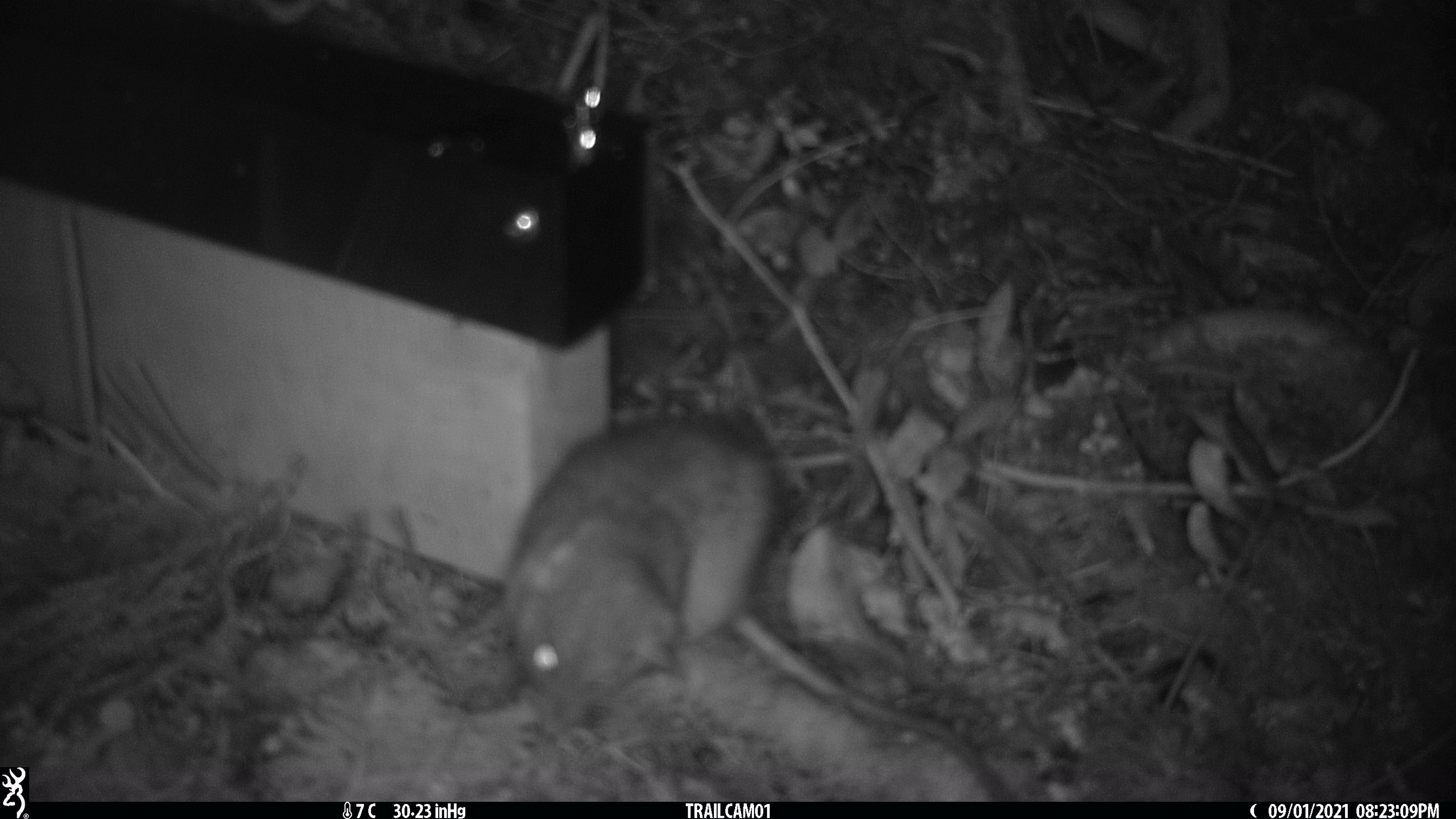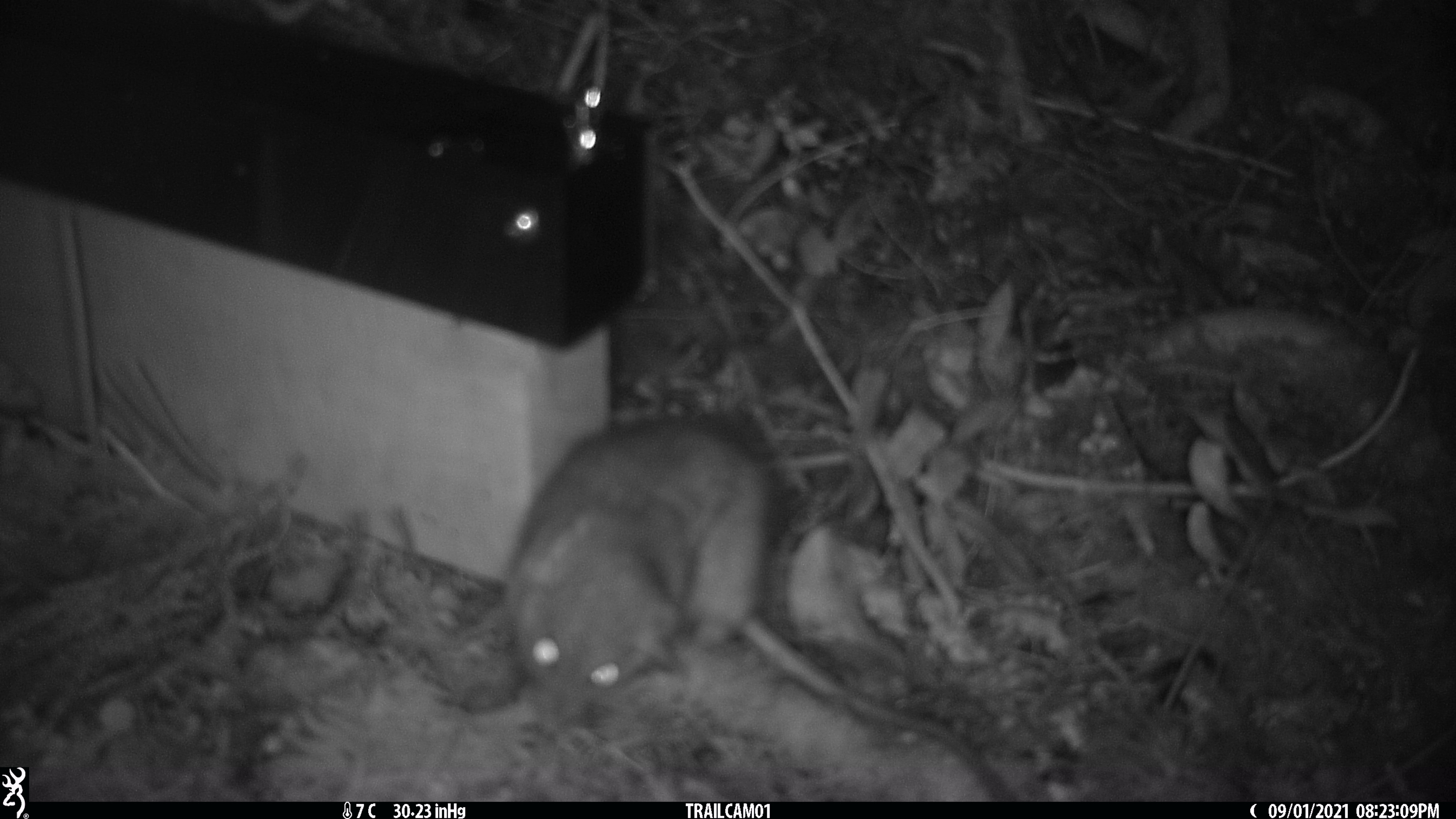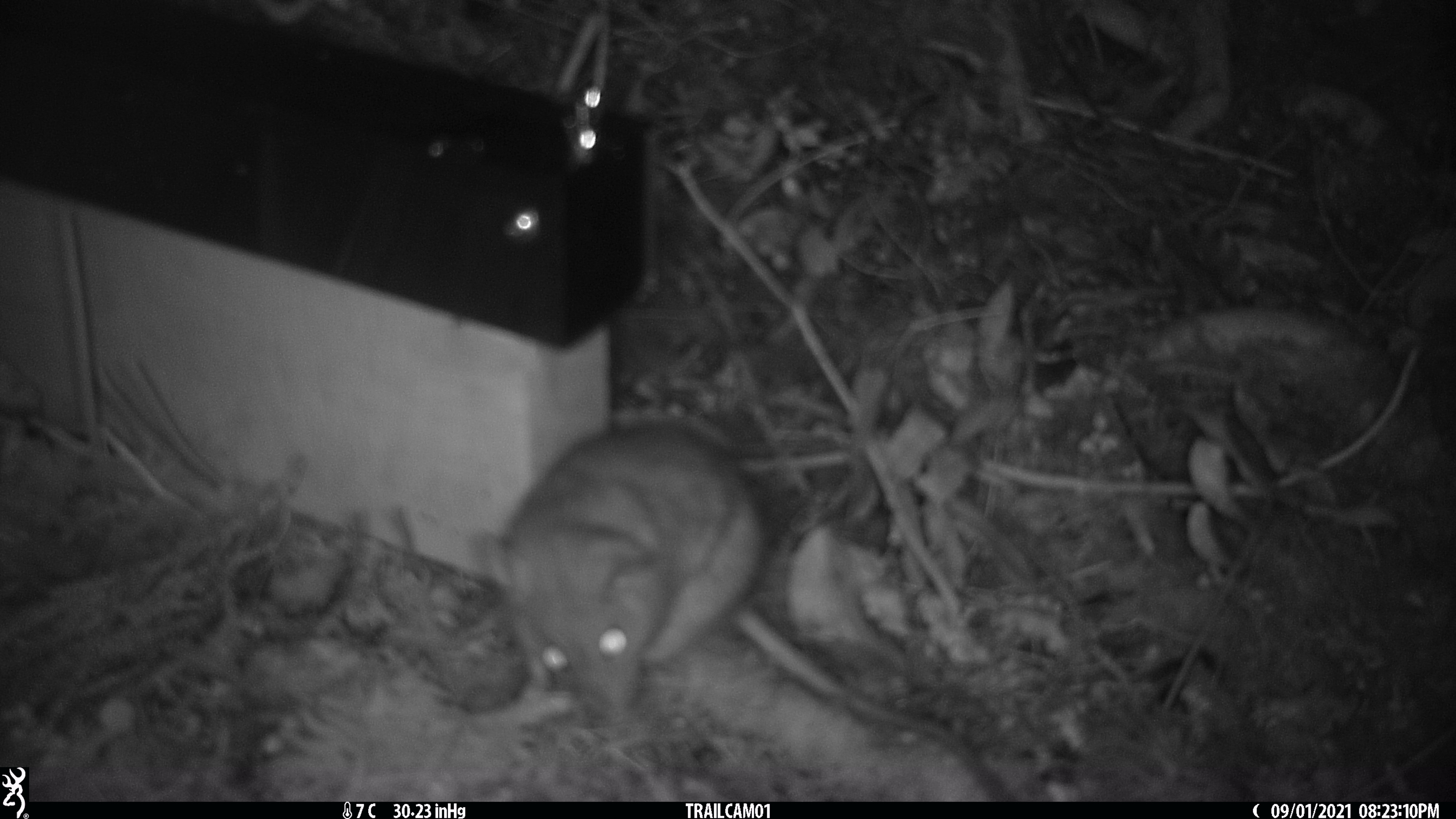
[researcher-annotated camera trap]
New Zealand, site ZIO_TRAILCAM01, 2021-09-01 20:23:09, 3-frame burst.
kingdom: Animalia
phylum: Chordata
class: Mammalia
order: Rodentia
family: Muridae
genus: Rattus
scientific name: Rattus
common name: rat